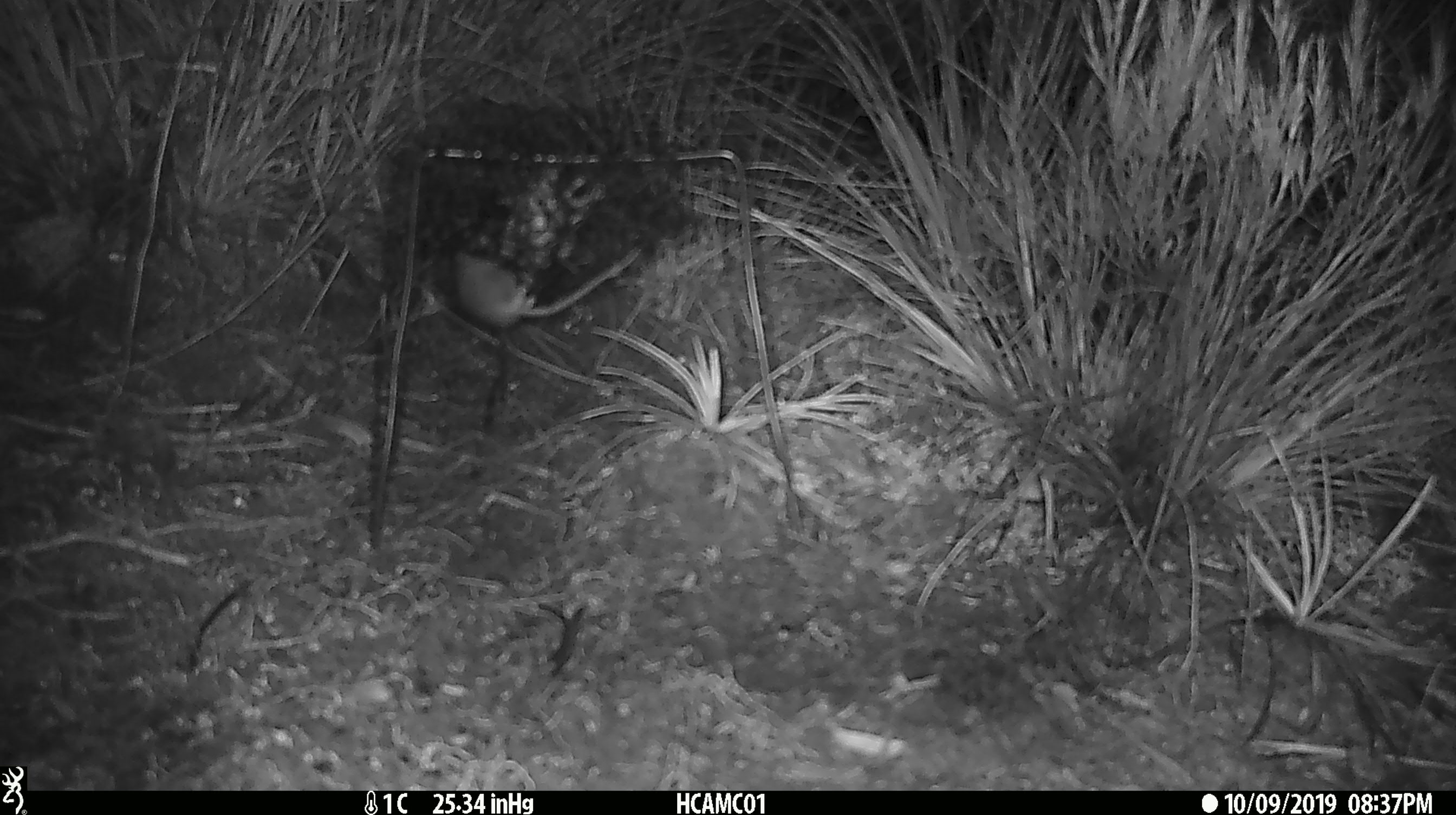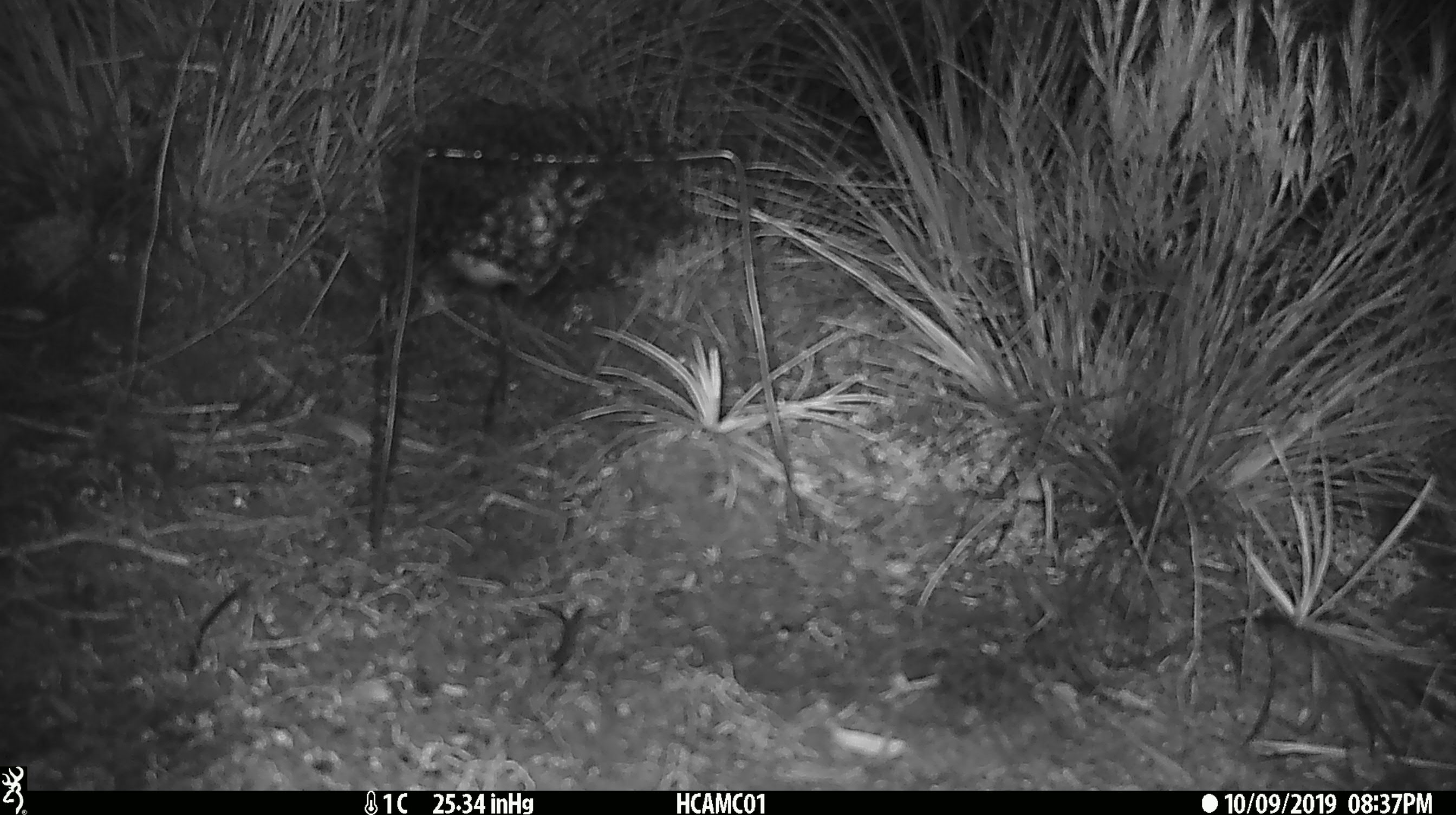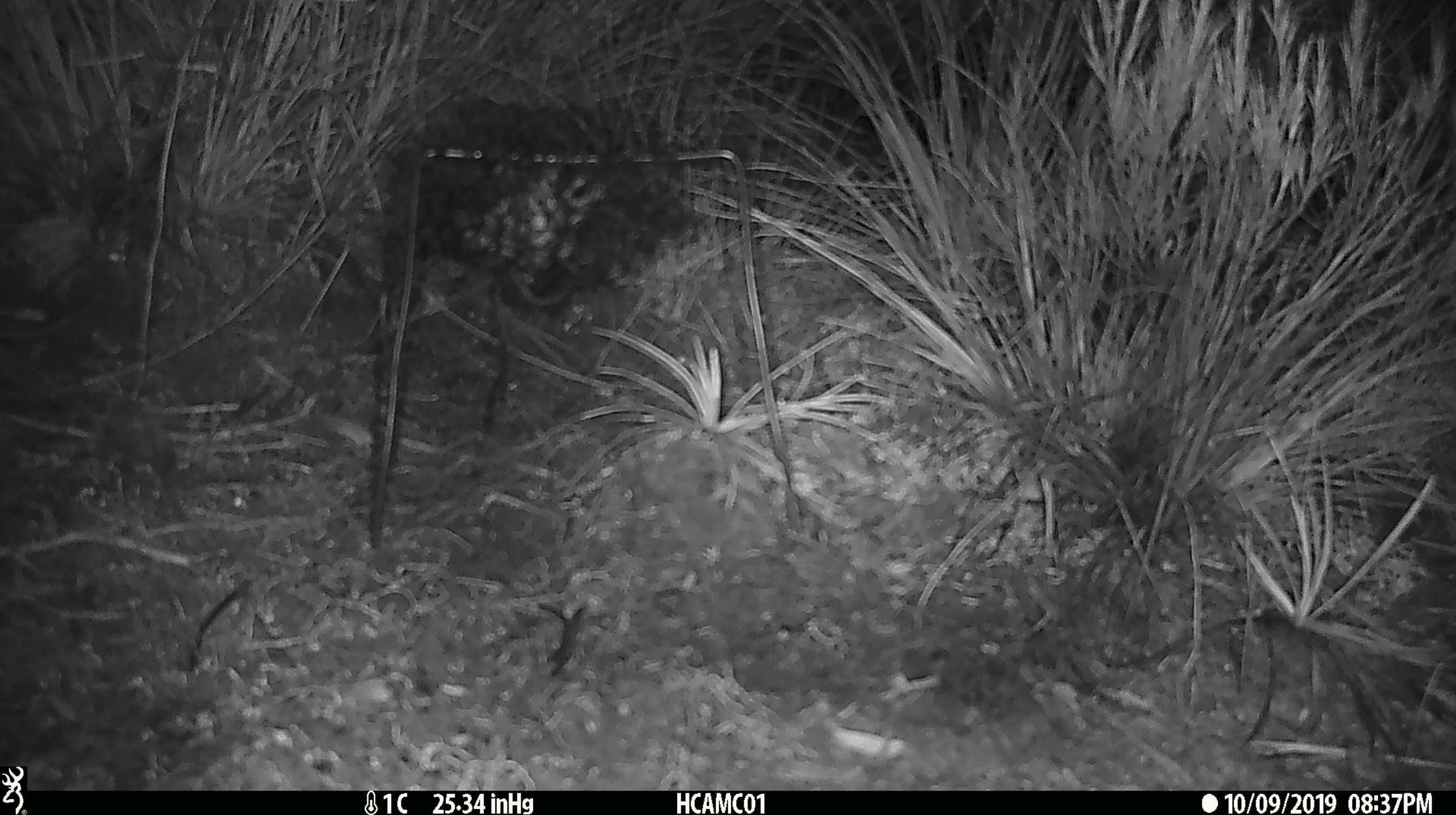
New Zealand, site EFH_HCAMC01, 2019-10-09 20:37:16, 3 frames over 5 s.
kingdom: Animalia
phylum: Chordata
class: Mammalia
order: Rodentia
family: Muridae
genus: Mus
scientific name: Mus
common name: mouse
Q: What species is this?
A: Mouse (Mus).